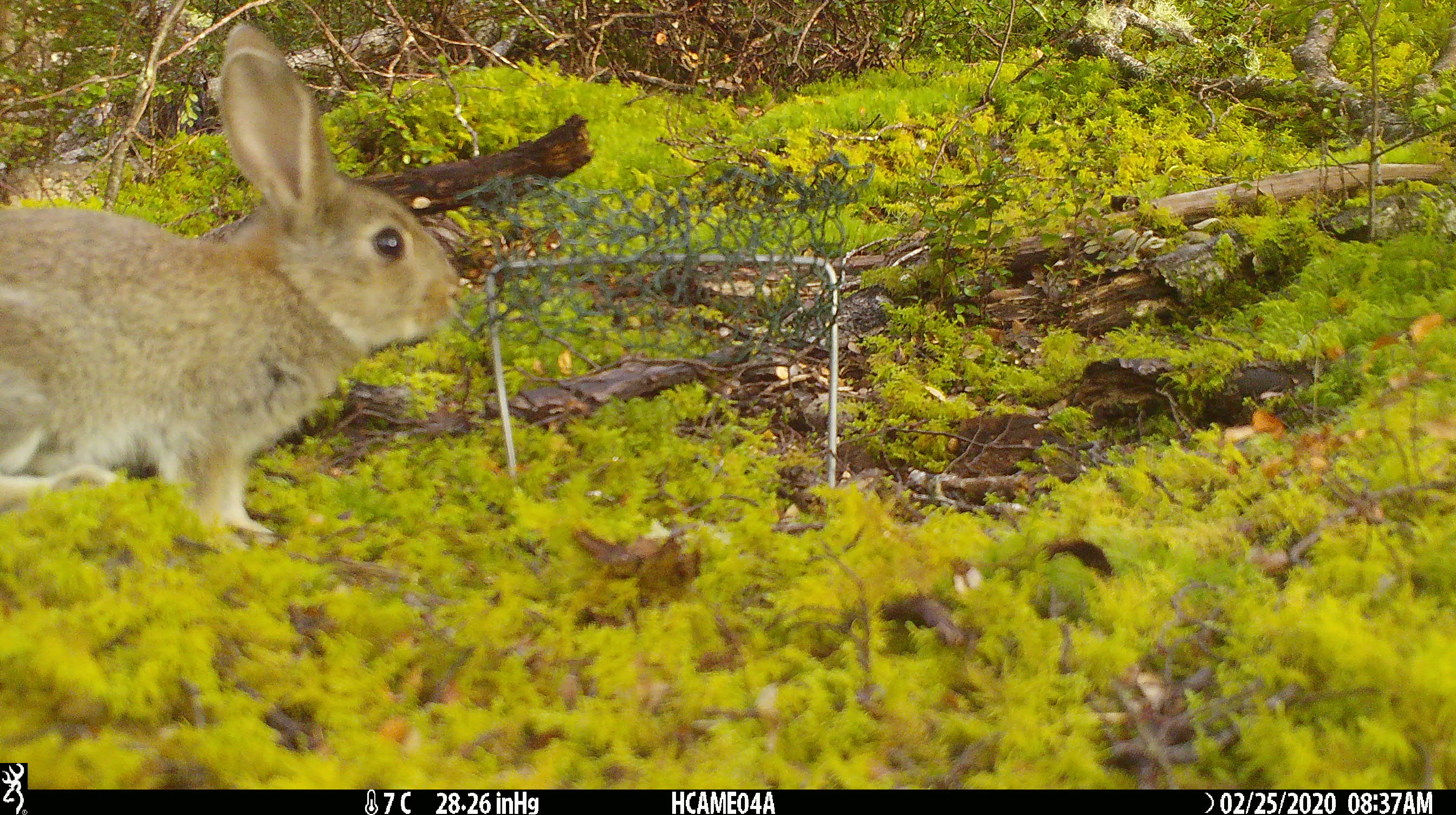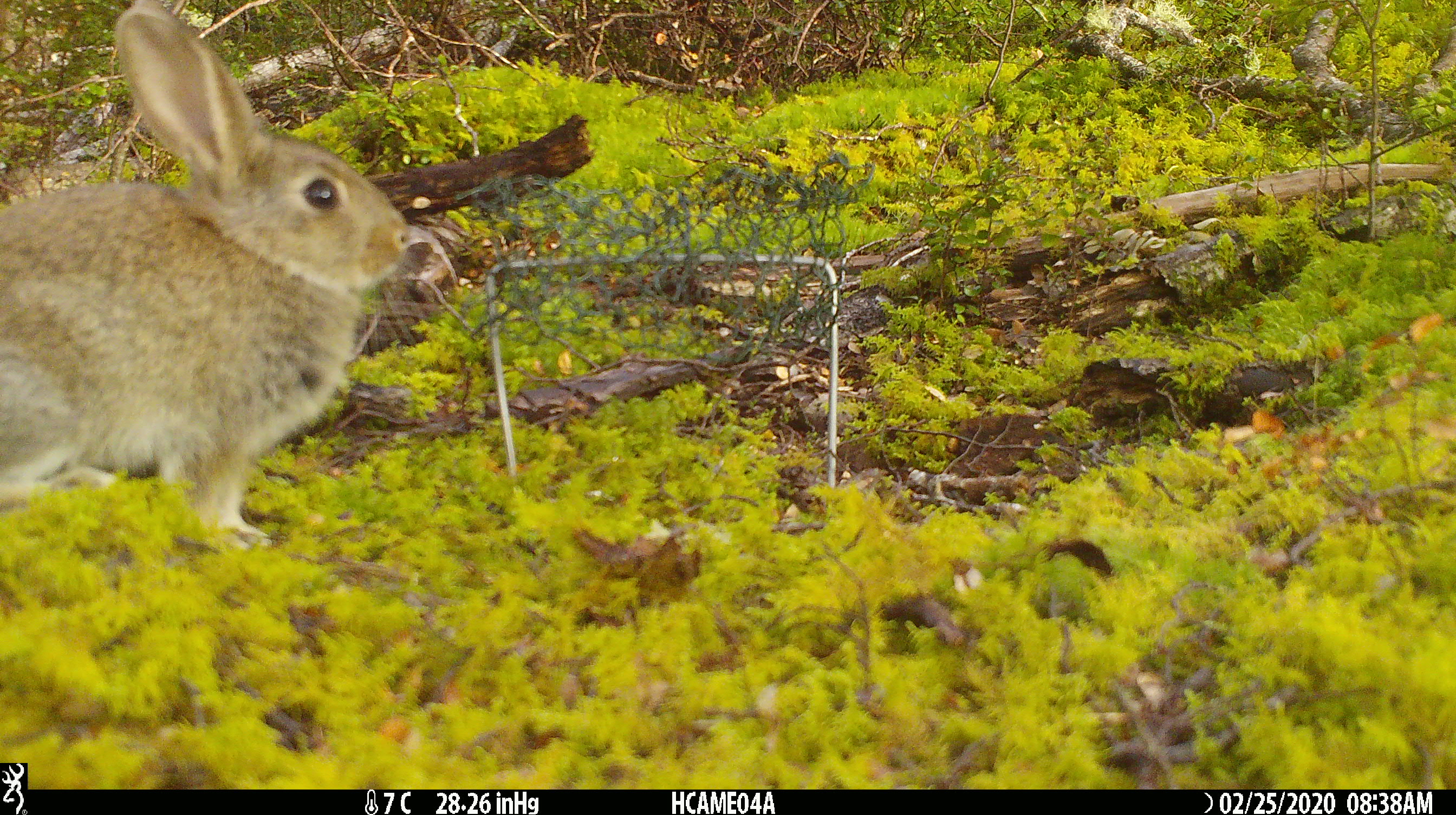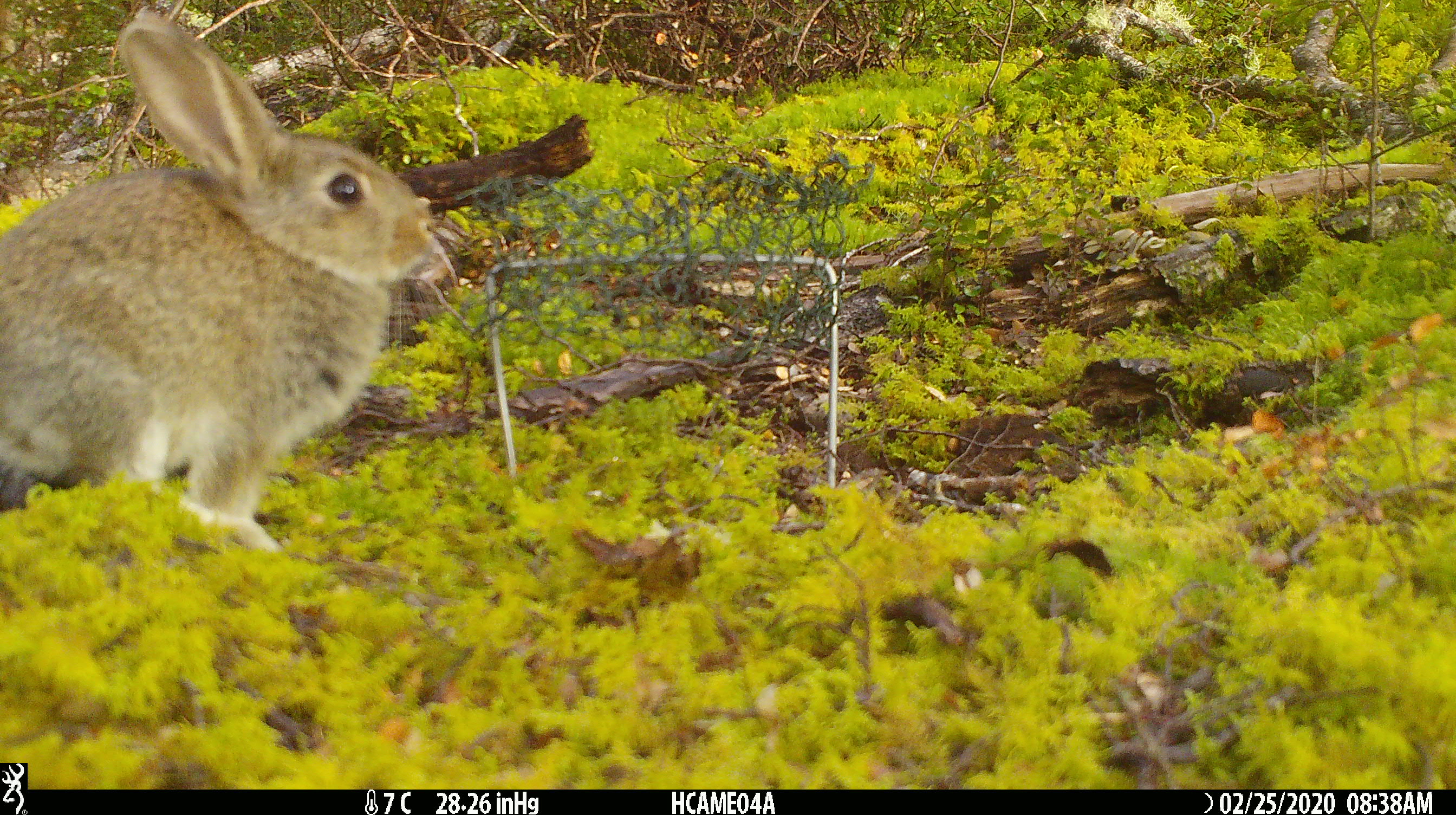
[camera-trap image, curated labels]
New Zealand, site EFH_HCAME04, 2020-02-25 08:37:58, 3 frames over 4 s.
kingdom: Animalia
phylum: Chordata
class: Mammalia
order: Lagomorpha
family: Leporidae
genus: Oryctolagus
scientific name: Oryctolagus cuniculus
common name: european rabbit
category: rabbit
Rabbit (european rabbit) (Oryctolagus cuniculus).